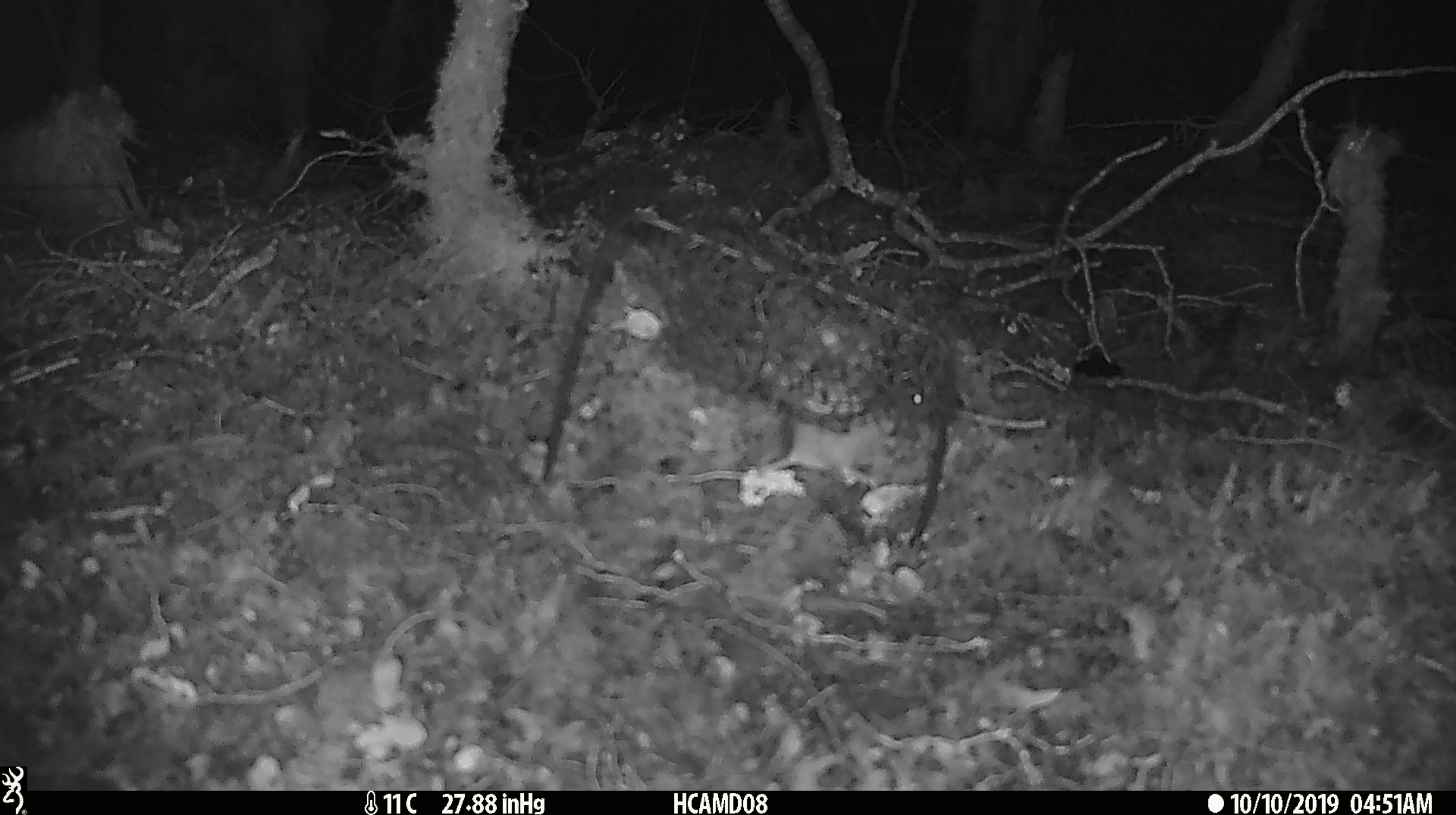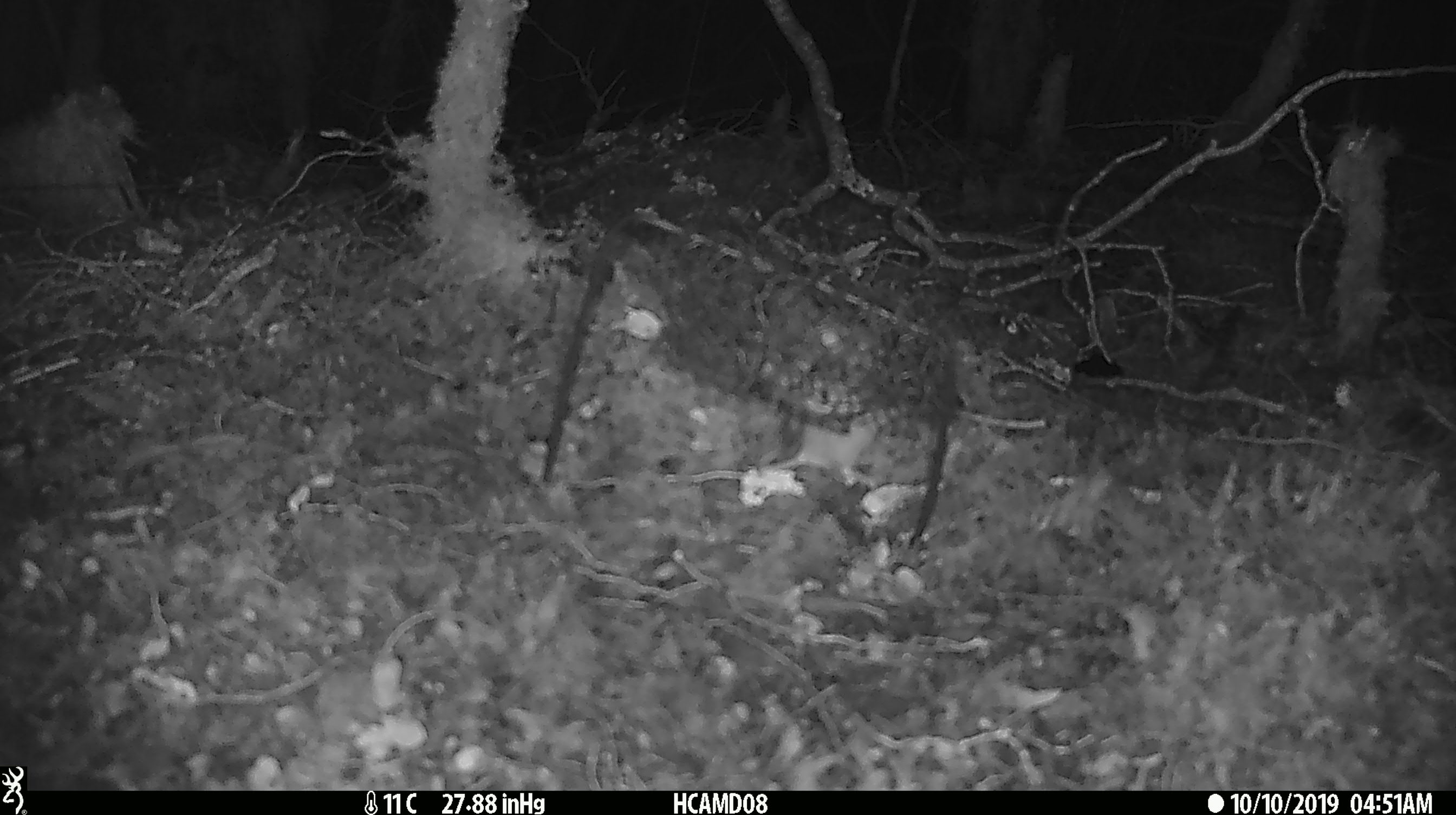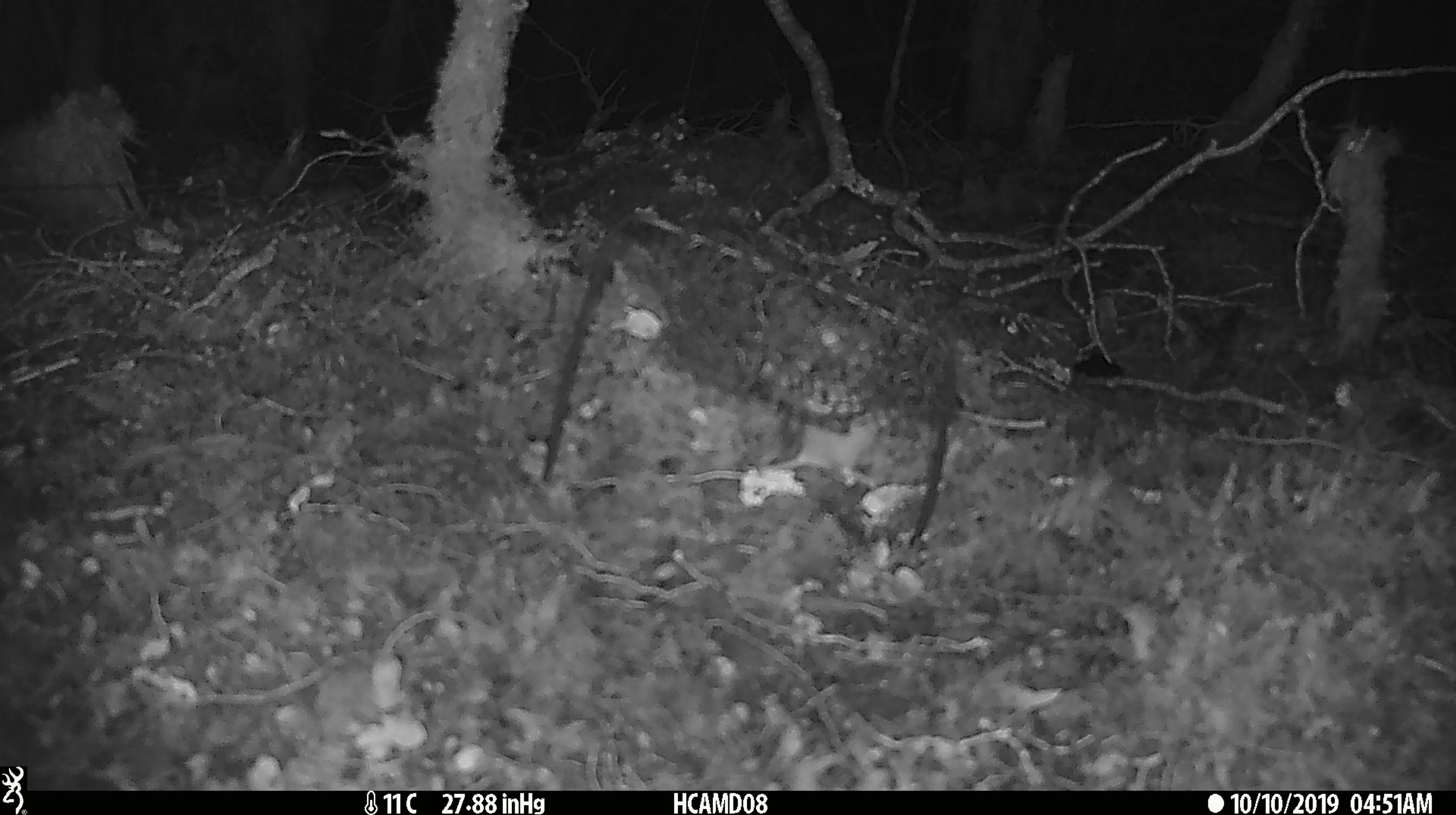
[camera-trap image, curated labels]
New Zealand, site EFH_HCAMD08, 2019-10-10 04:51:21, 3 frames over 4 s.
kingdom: Animalia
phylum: Chordata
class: Mammalia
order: Rodentia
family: Muridae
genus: Mus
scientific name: Mus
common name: mouse